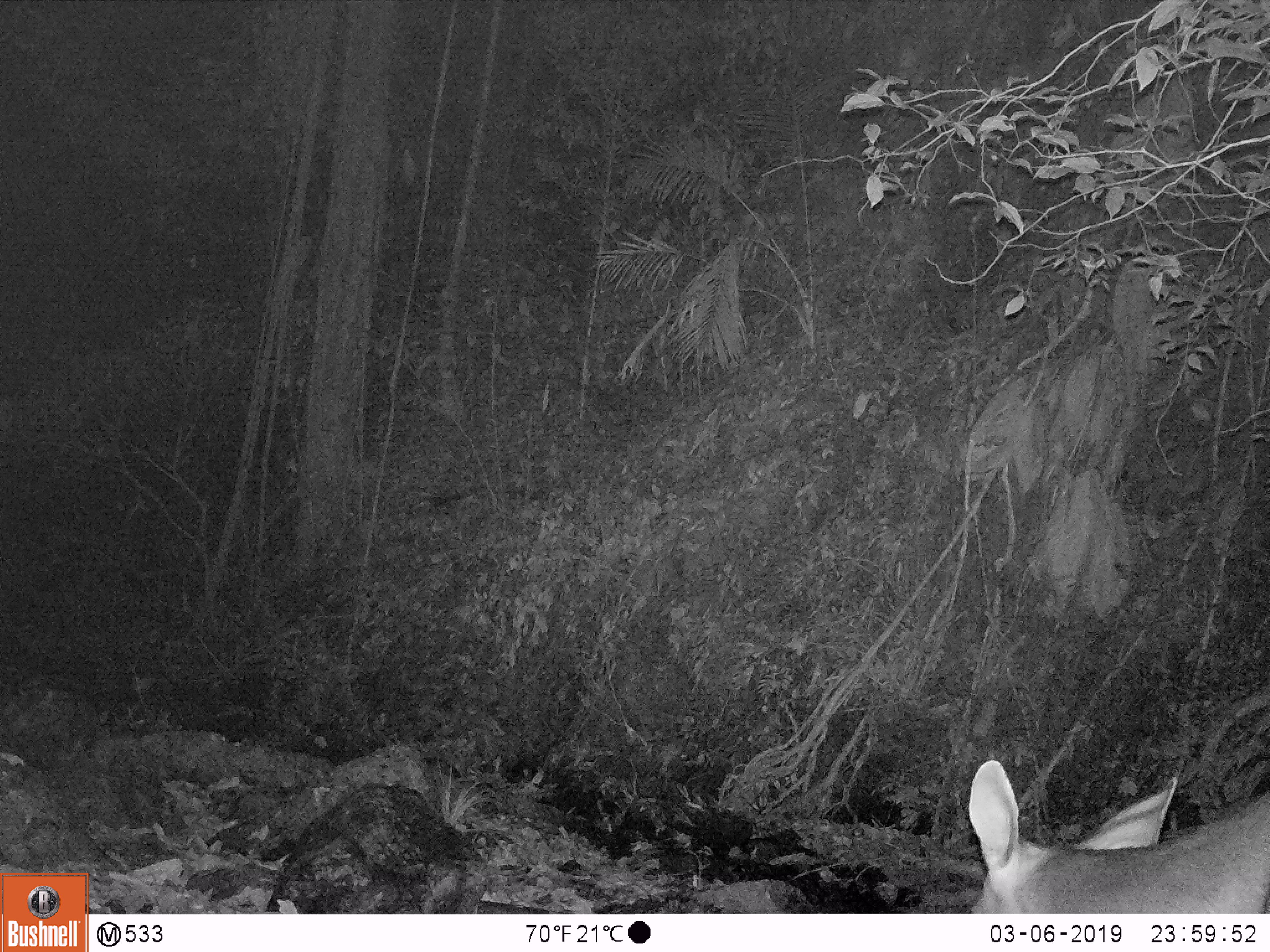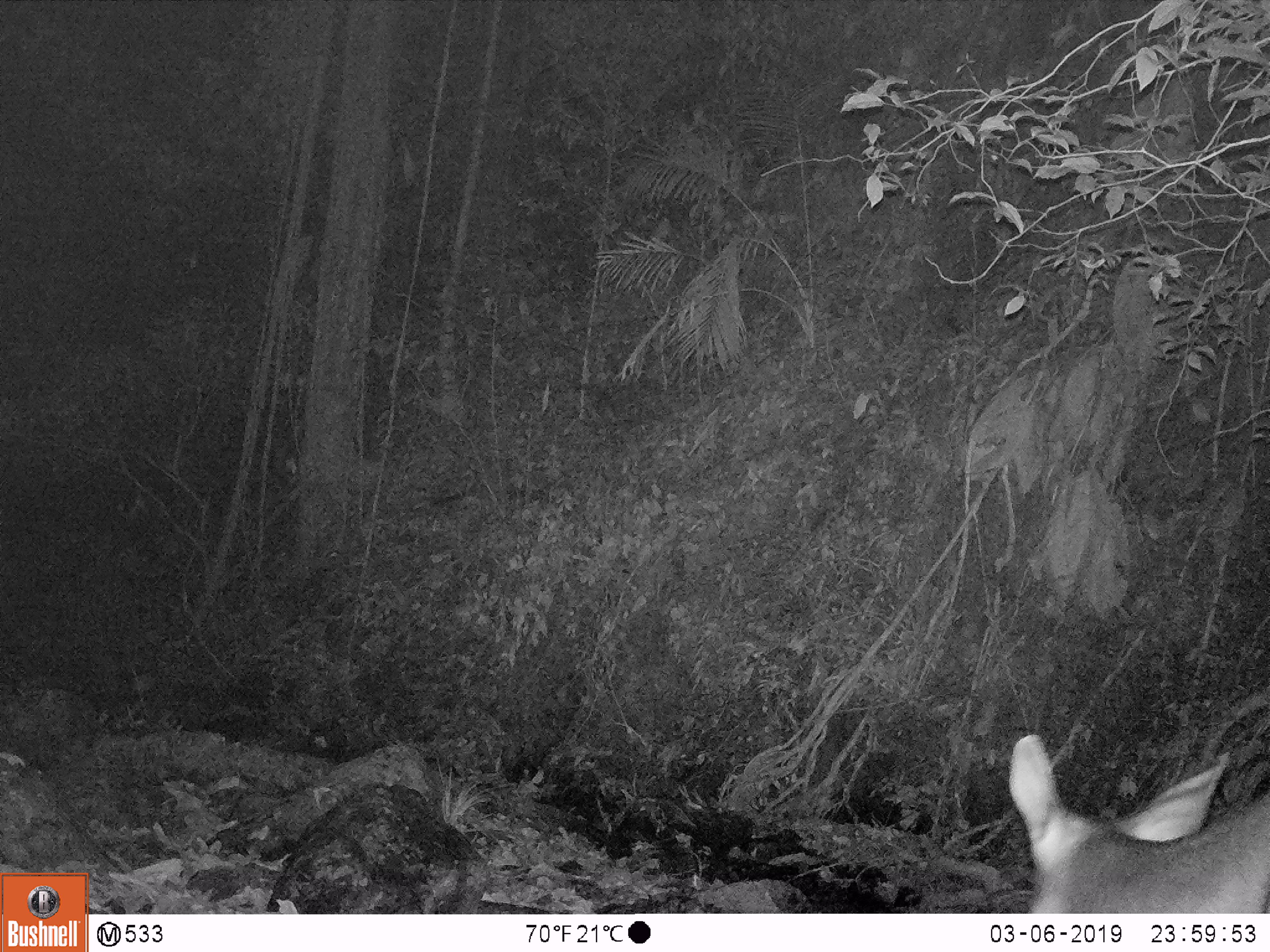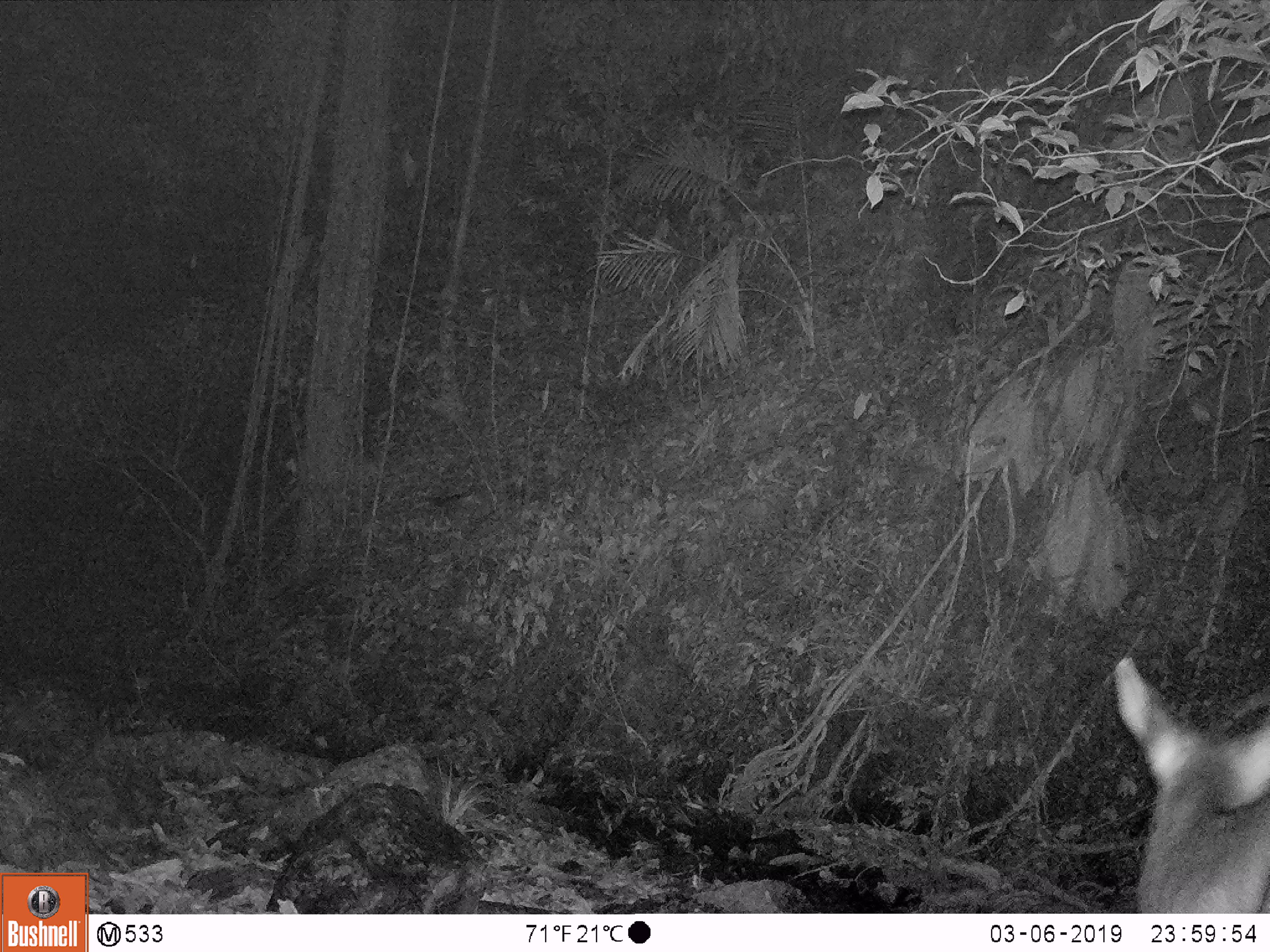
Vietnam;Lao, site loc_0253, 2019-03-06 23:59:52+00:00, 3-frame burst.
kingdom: Animalia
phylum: Chordata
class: Mammalia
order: Artiodactyla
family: Cervidae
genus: Rusa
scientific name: Rusa unicolor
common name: sambar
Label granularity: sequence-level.